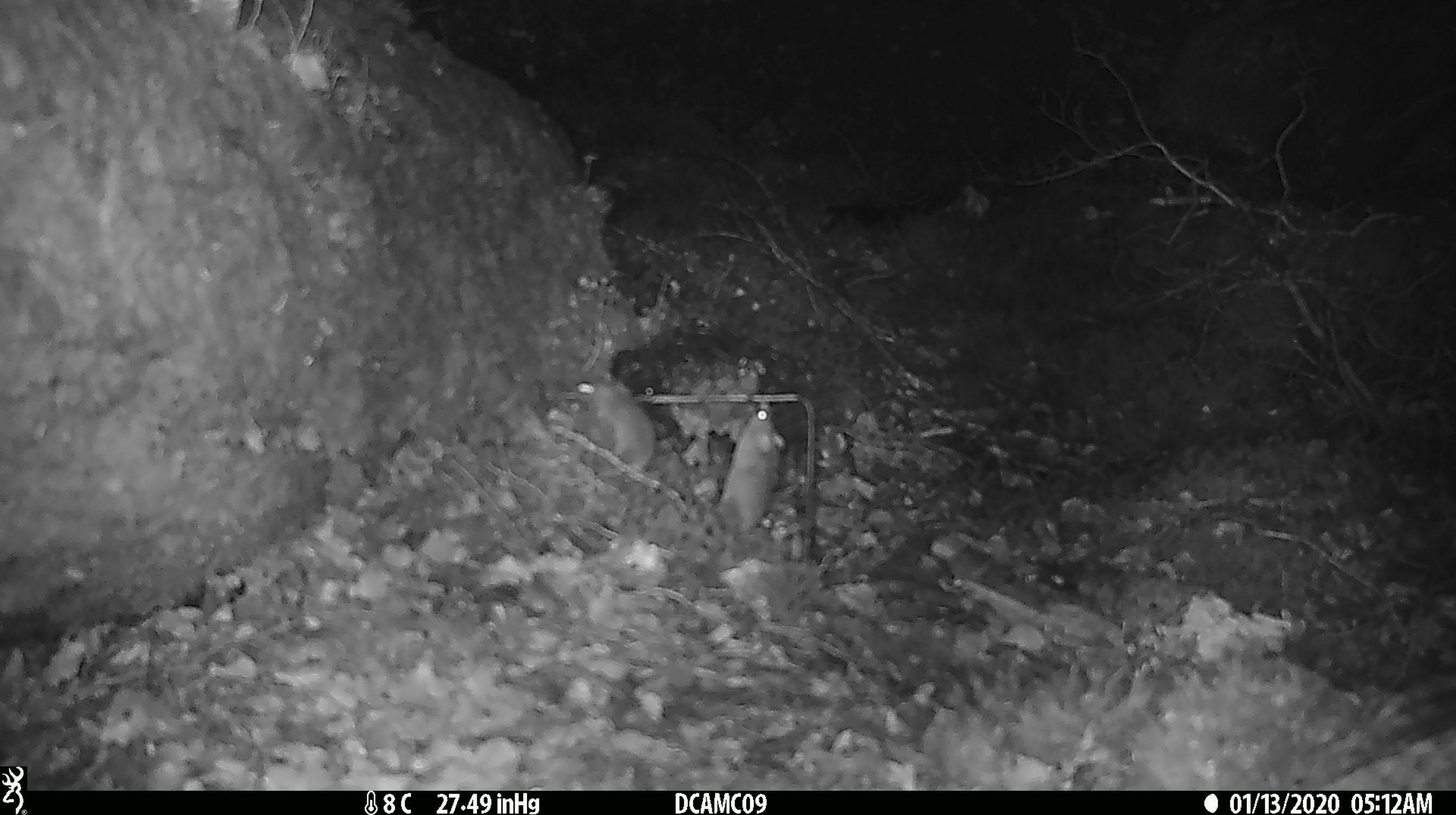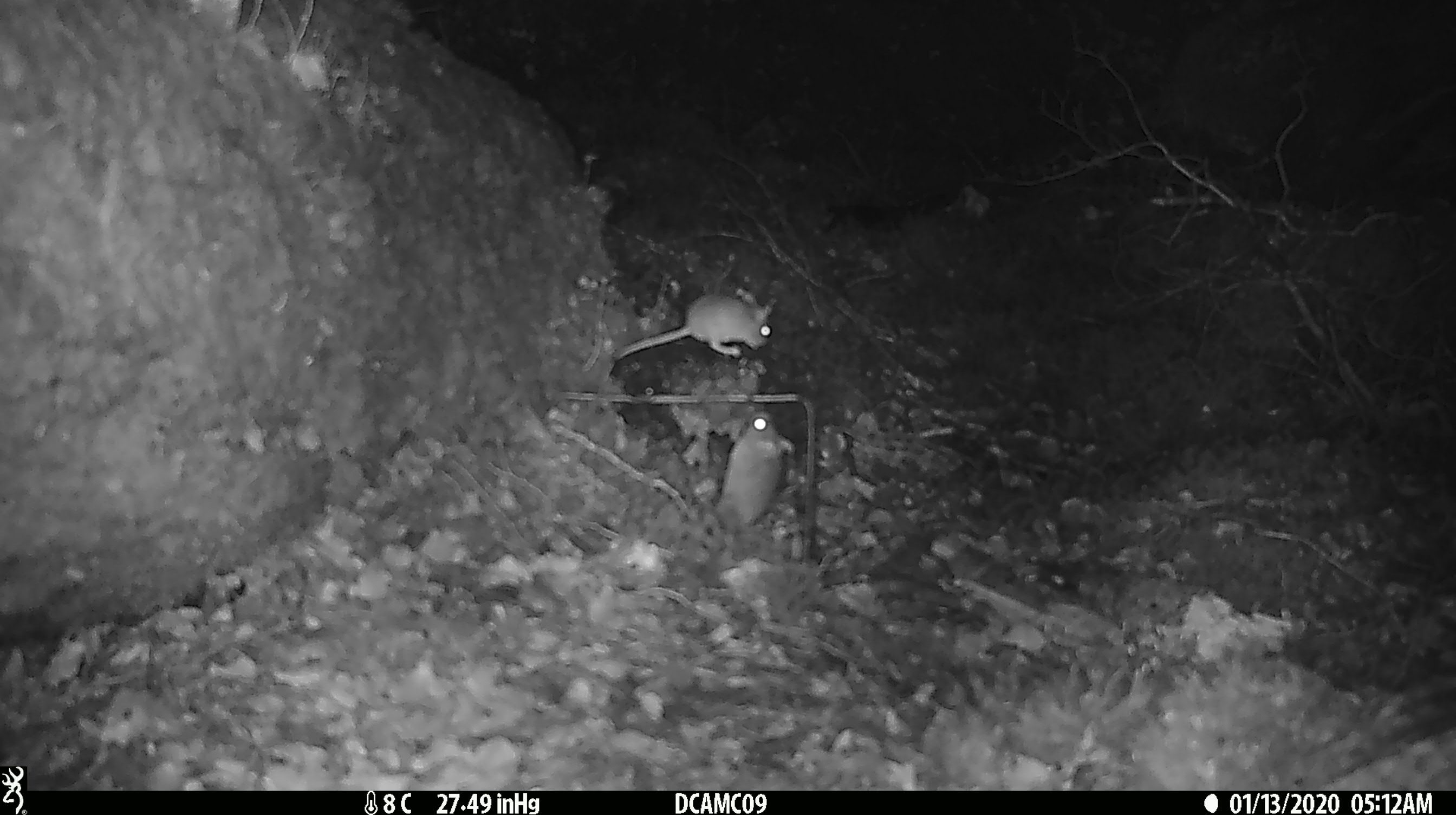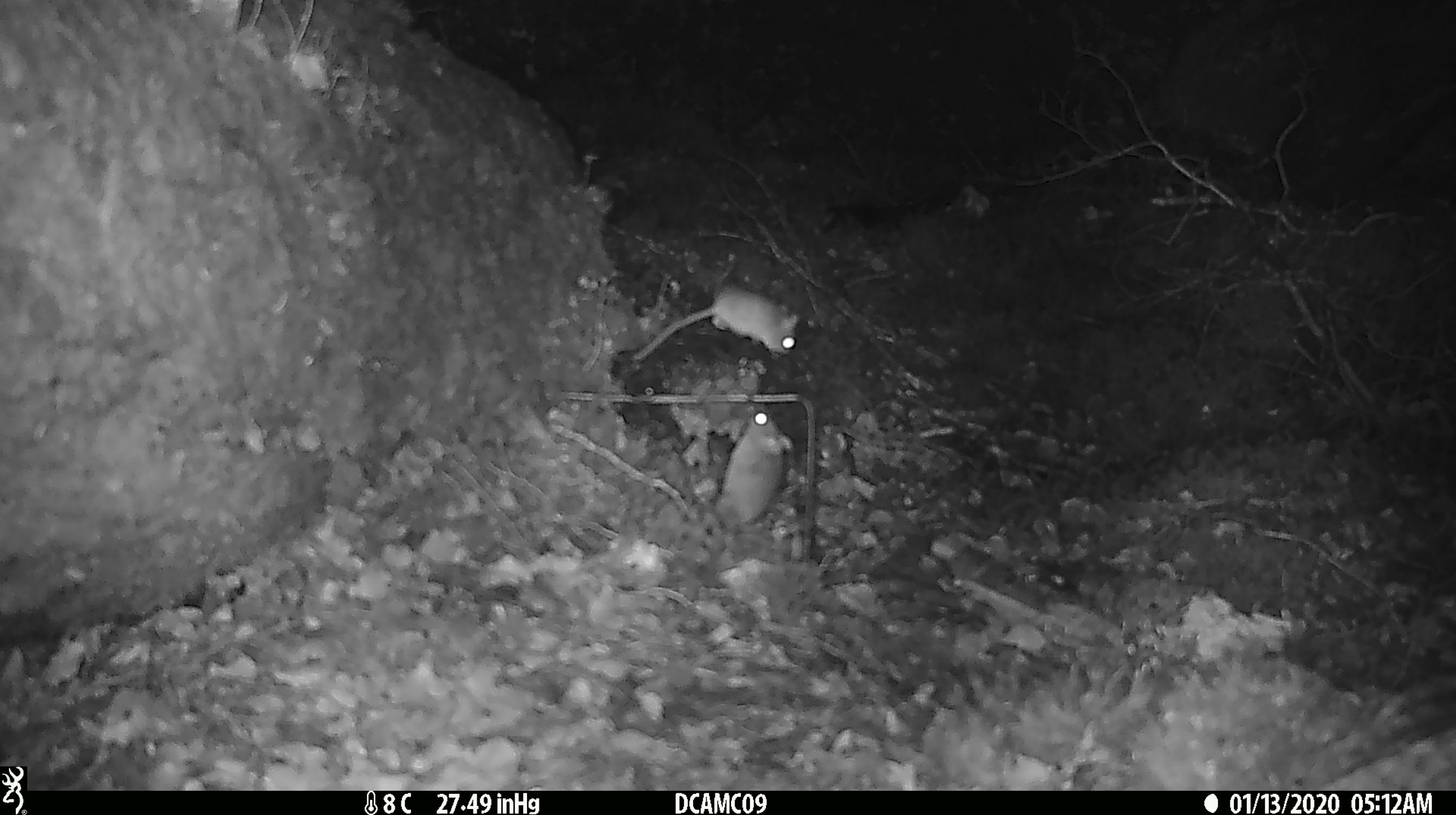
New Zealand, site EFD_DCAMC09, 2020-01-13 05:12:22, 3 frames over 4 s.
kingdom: Animalia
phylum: Chordata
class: Mammalia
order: Rodentia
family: Muridae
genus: Mus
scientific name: Mus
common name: mouse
Mouse (Mus).